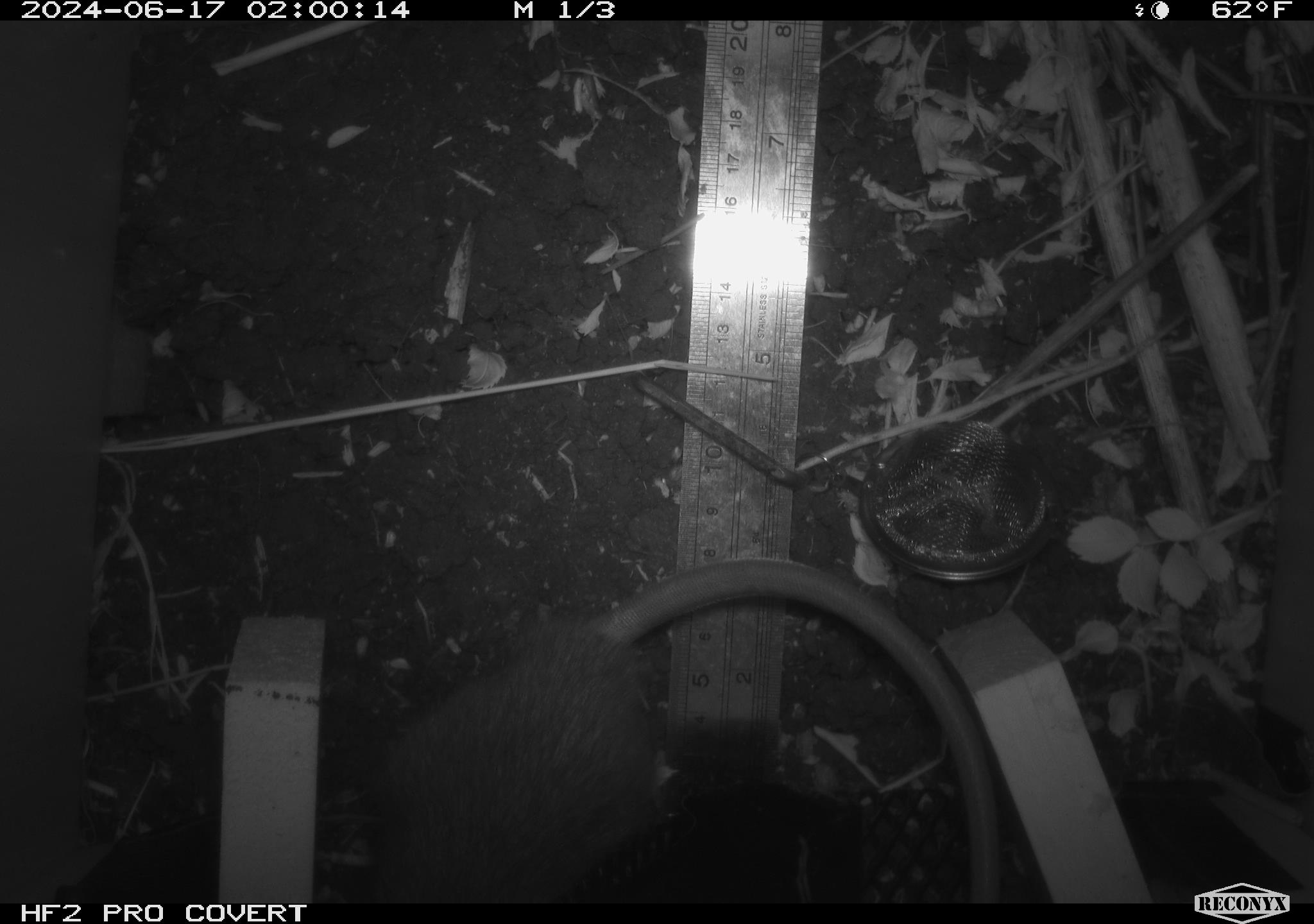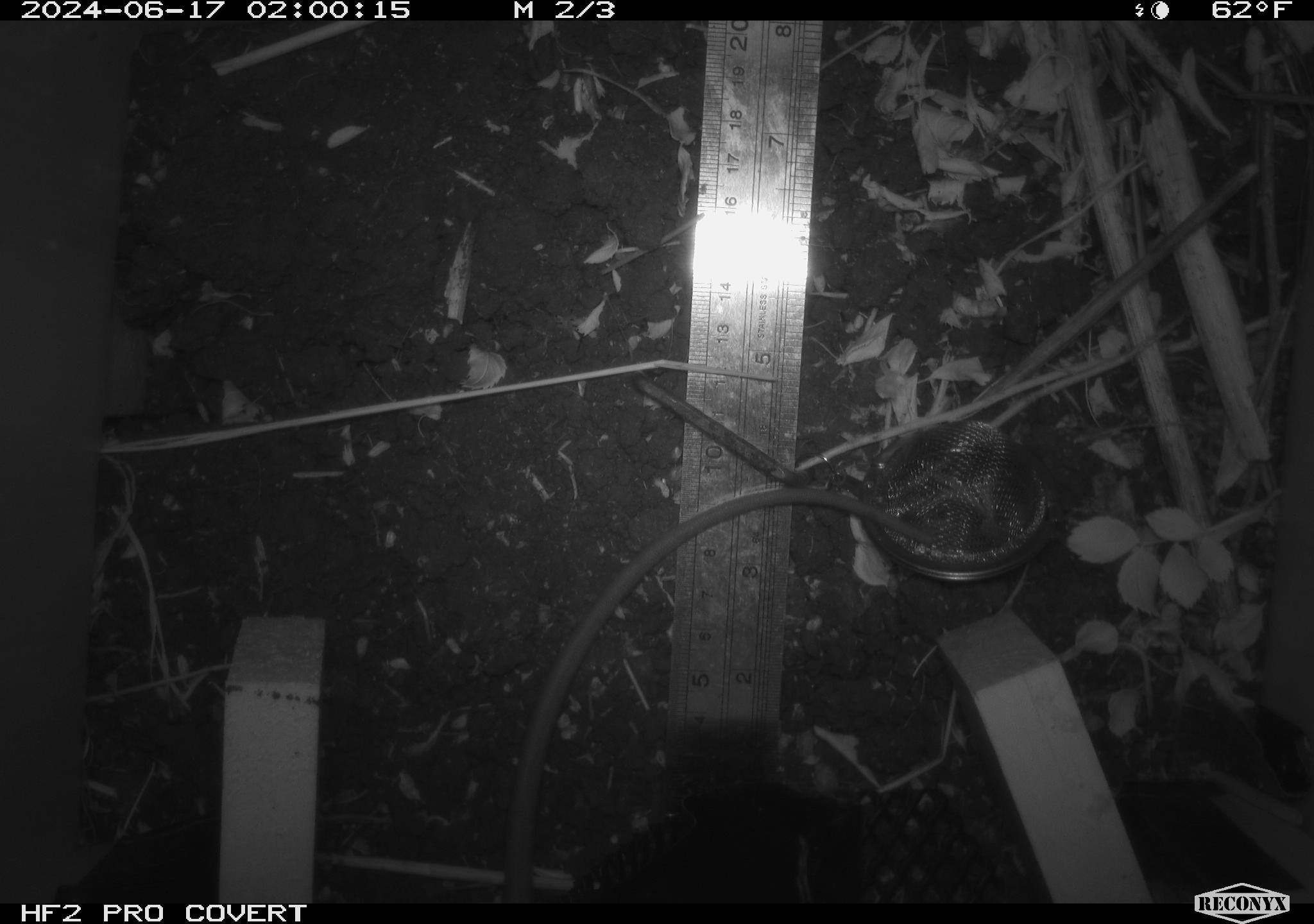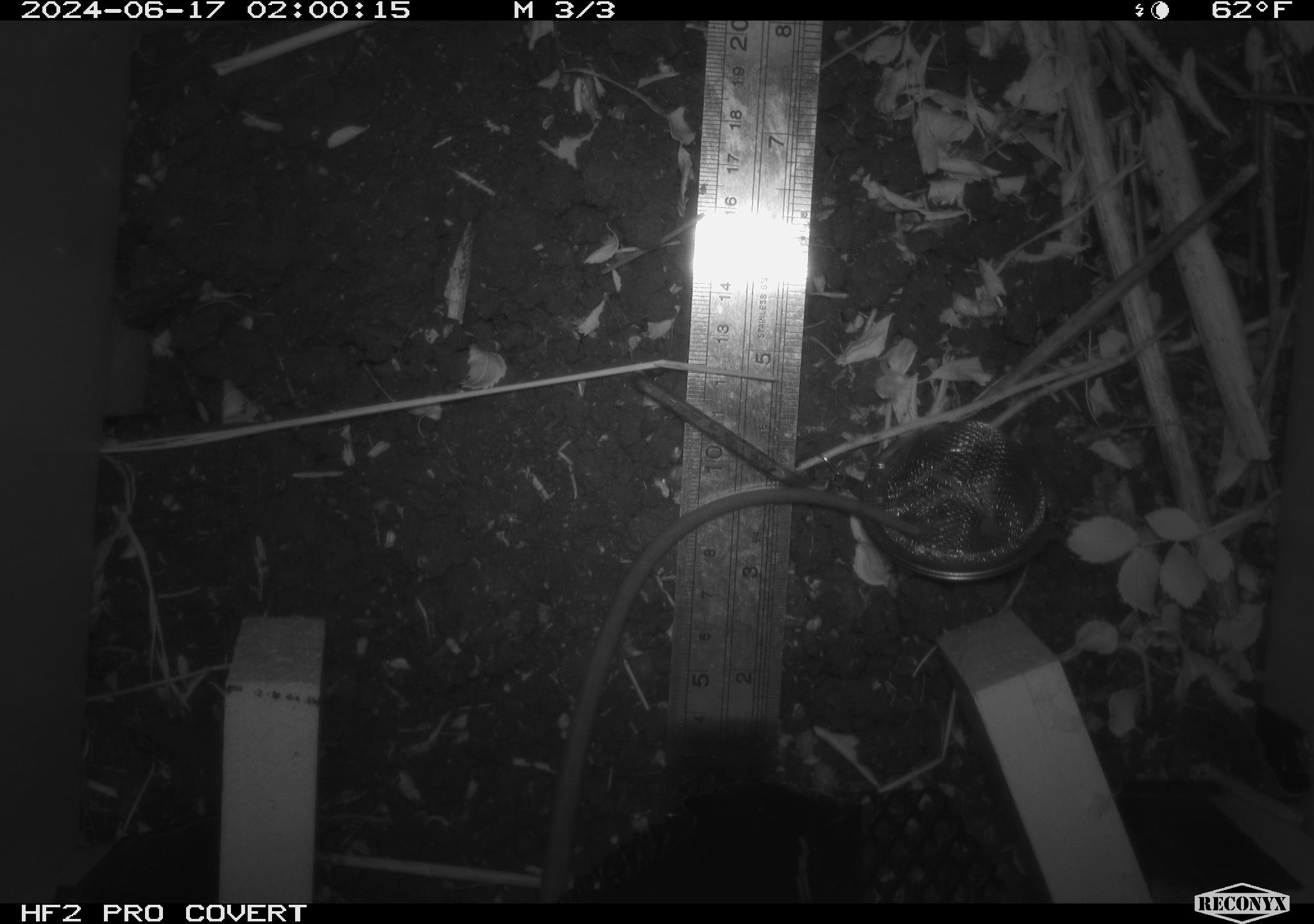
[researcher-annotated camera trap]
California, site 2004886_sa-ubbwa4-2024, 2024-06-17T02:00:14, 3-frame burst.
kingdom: Animalia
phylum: Chordata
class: Mammalia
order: Rodentia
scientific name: Rodentia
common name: woodrat or rat or mouse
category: woodrat or rat or mouse species